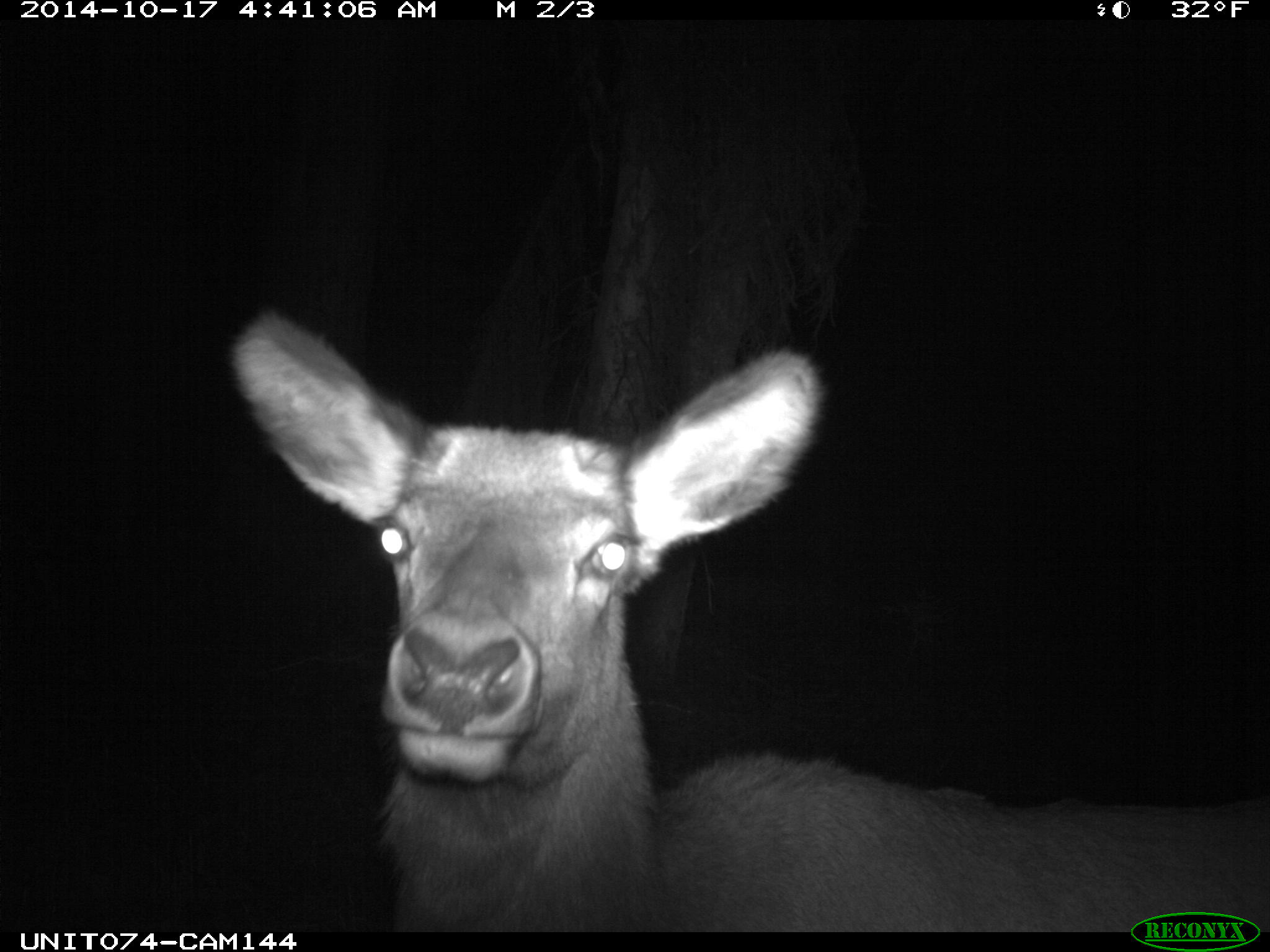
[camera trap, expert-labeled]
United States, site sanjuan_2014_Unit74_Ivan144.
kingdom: Animalia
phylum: Chordata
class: Mammalia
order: Artiodactyla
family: Cervidae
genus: Cervus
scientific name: Cervus elaphus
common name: red deer